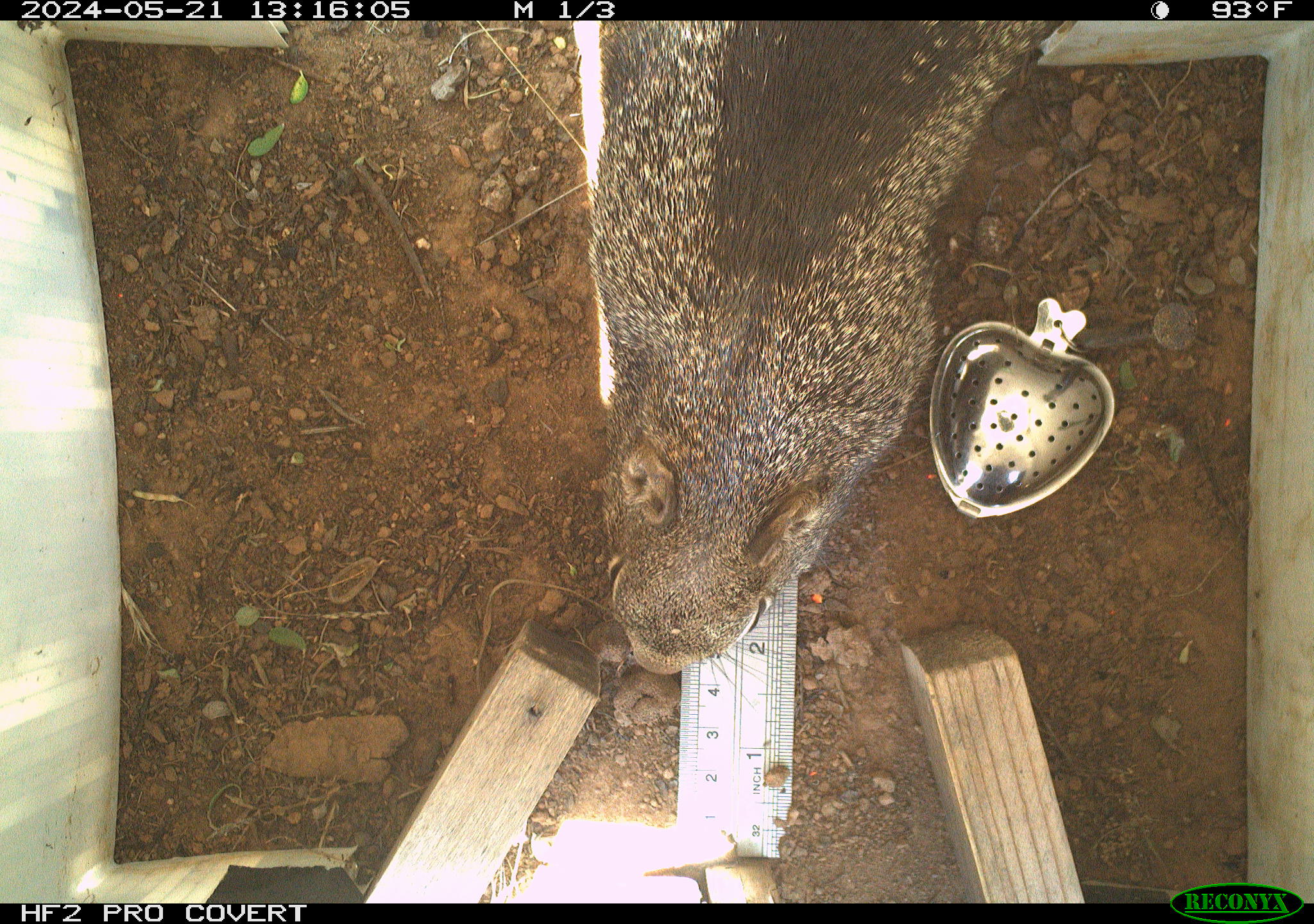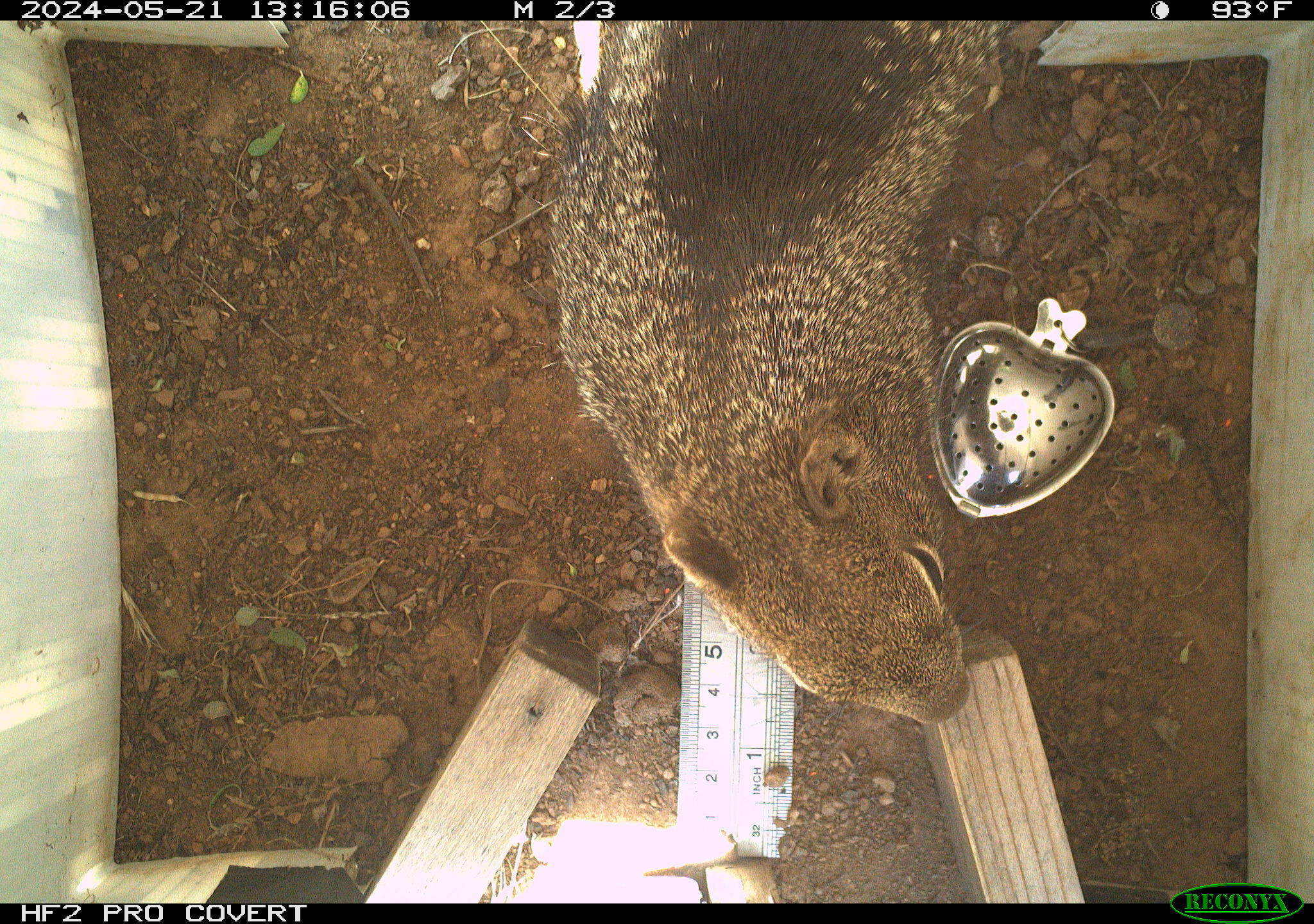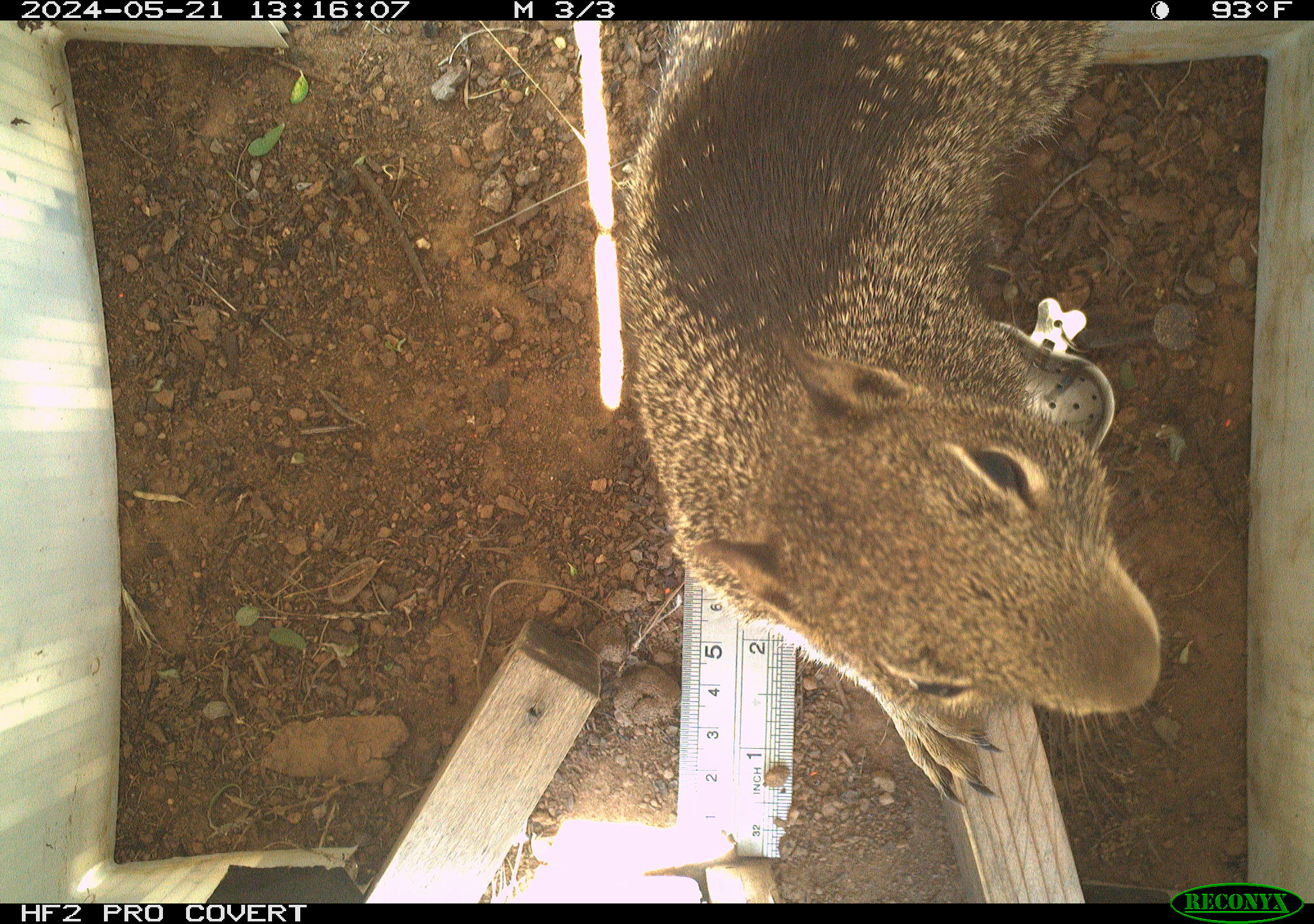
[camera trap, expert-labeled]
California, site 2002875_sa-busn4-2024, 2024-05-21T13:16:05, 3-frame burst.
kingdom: Animalia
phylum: Chordata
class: Mammalia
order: Rodentia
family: Sciuridae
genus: Otospermophilus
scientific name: Otospermophilus beecheyi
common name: california ground squirrel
California ground squirrel (Otospermophilus beecheyi).